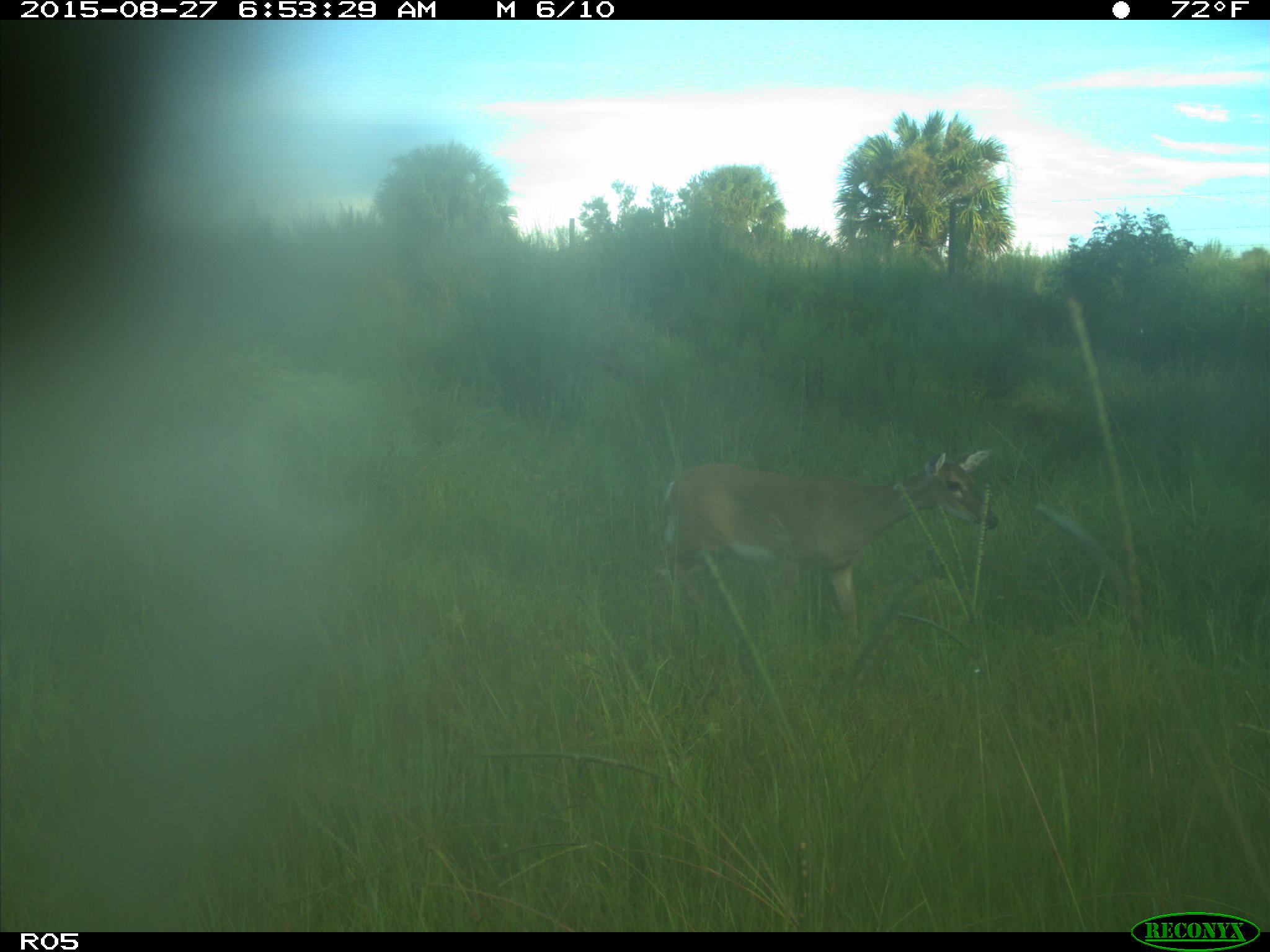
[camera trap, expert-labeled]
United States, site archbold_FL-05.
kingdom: Animalia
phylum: Chordata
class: Mammalia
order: Artiodactyla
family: Cervidae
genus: Odocoileus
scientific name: Odocoileus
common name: deer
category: unidentified deer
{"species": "unidentified deer (deer) (Odocoileus)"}